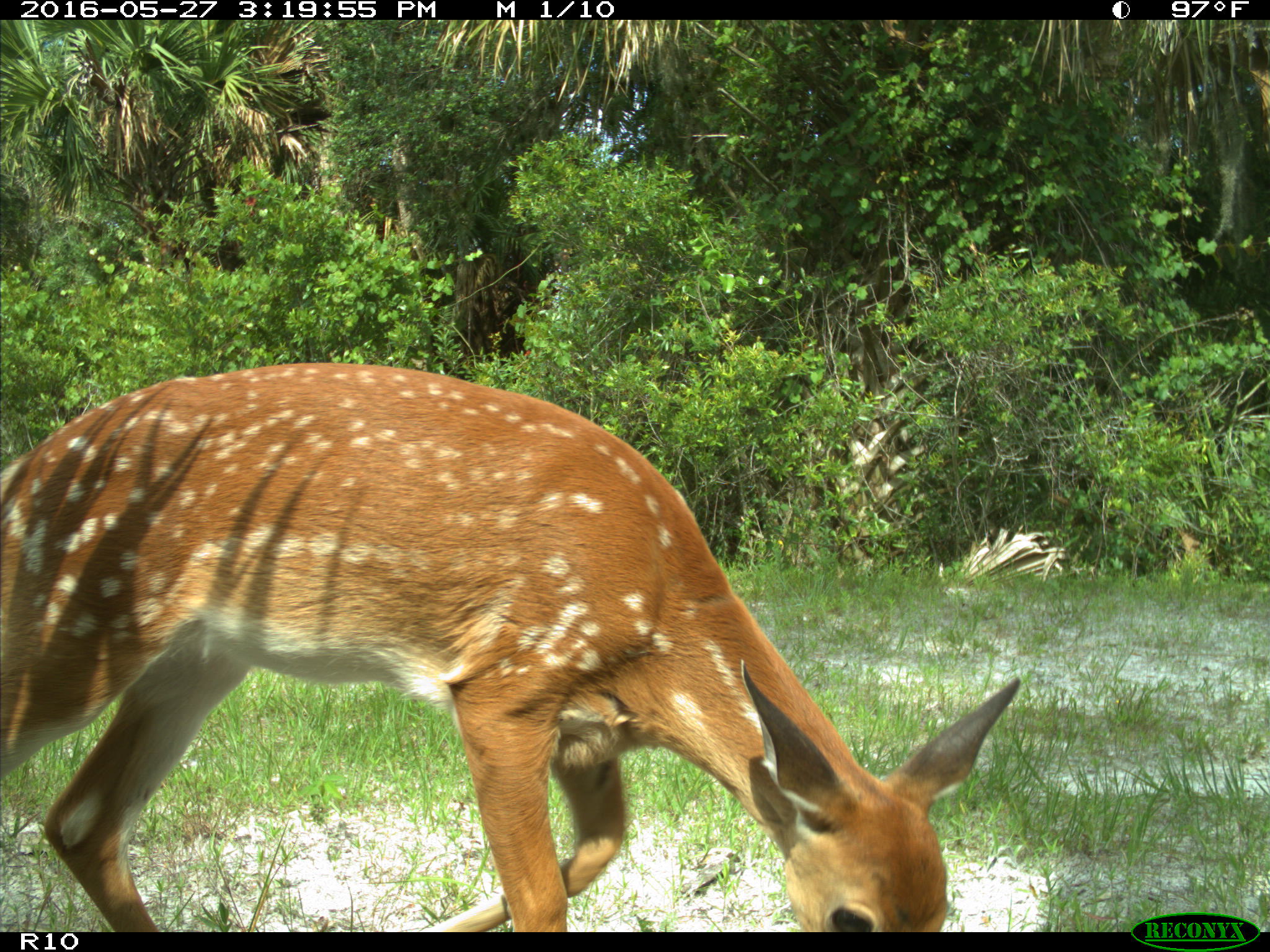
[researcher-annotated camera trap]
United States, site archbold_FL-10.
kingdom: Animalia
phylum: Chordata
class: Mammalia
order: Artiodactyla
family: Cervidae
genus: Odocoileus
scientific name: Odocoileus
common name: deer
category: unidentified deer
Unidentified deer (deer) (Odocoileus).